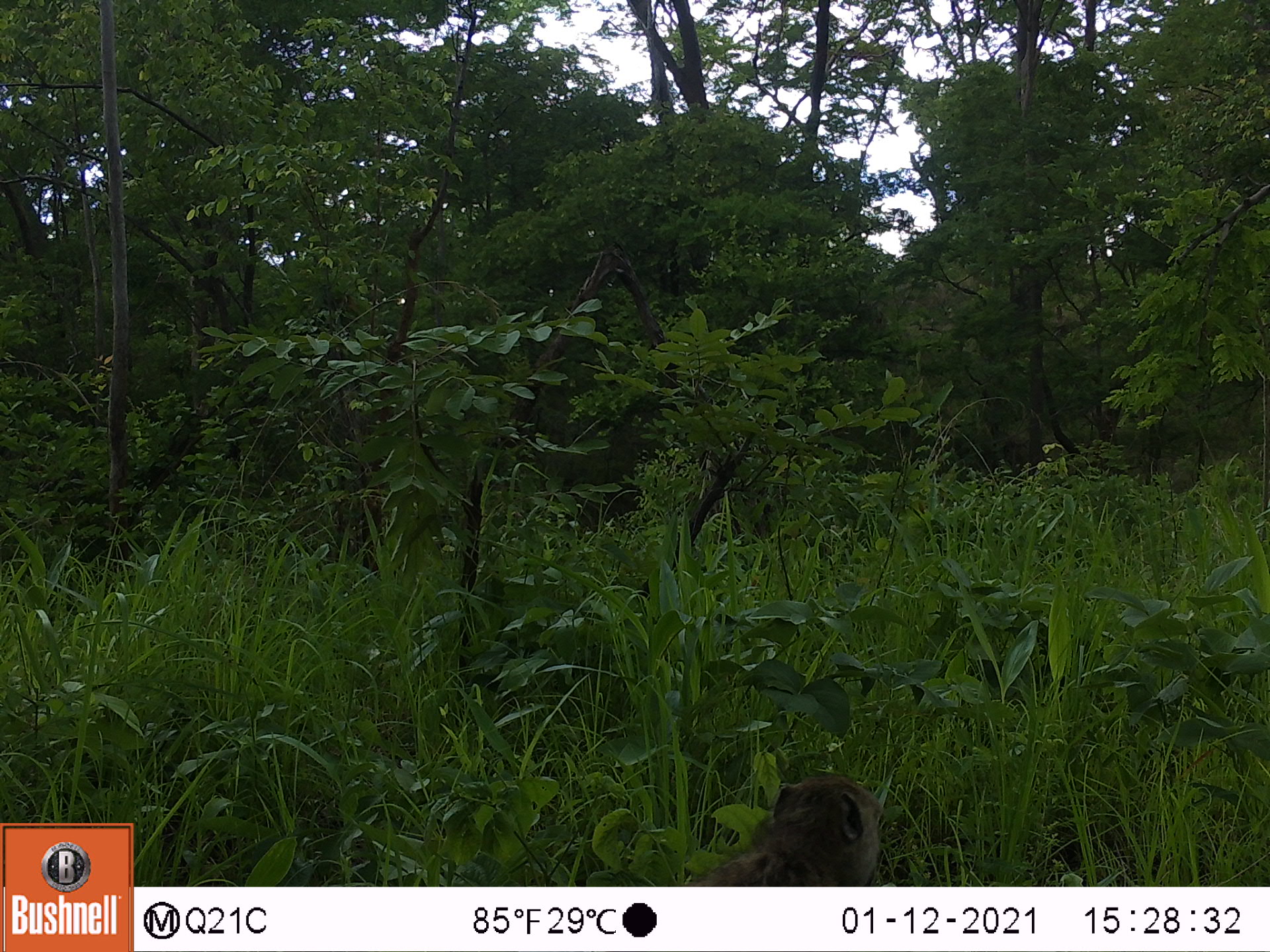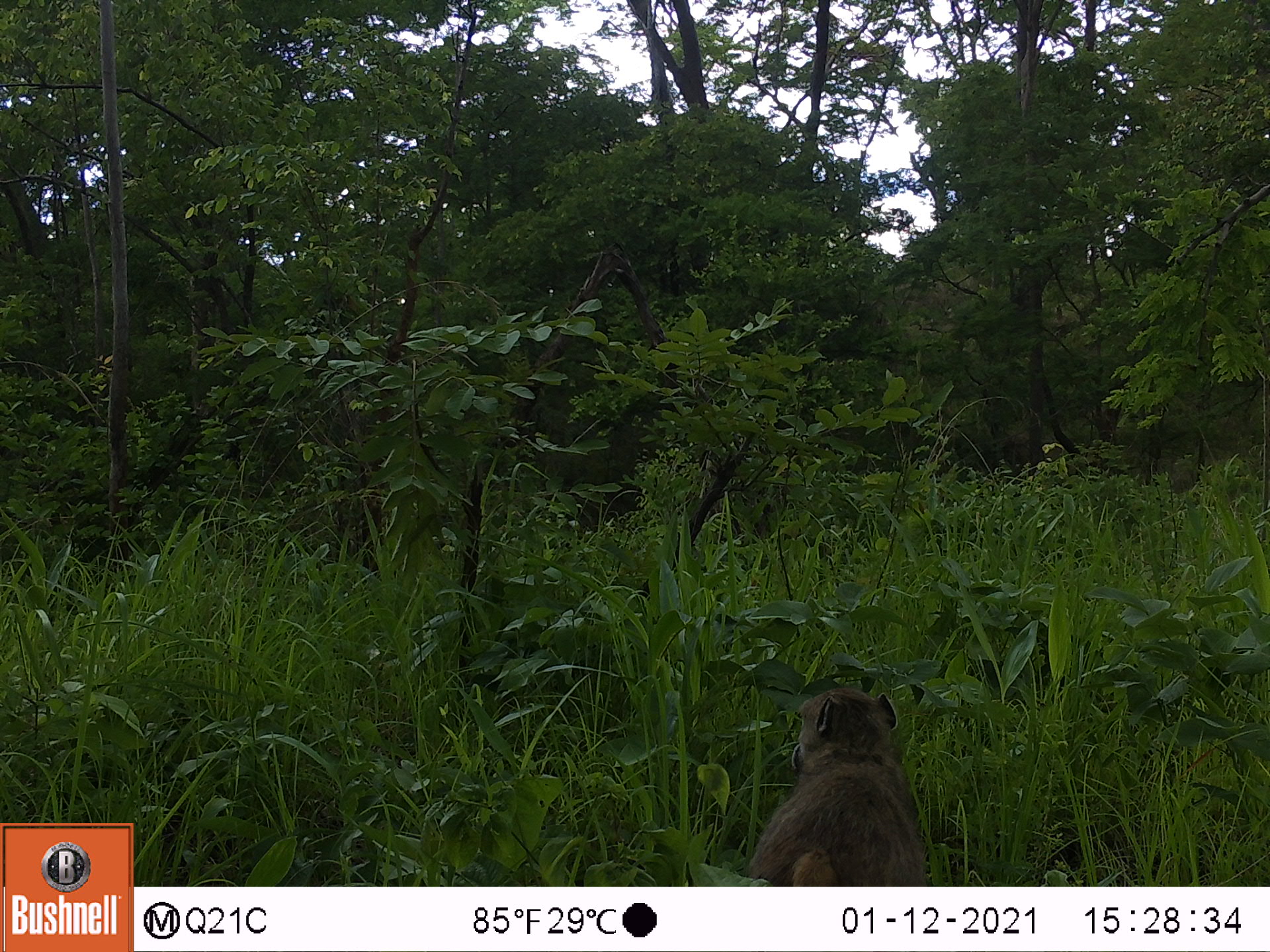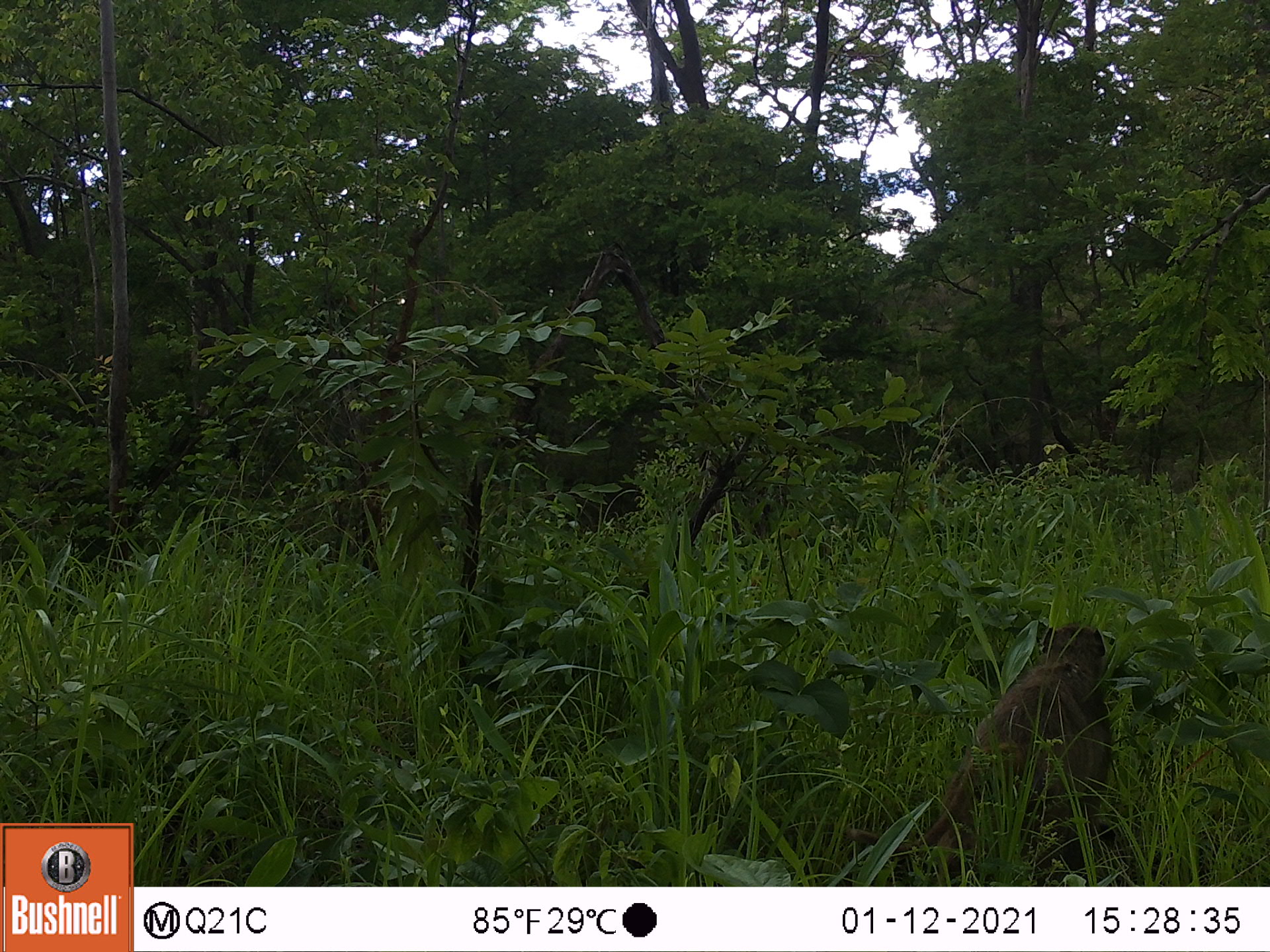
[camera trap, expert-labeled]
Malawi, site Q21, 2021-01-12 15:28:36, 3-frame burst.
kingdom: Animalia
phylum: Chordata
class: Mammalia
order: Primates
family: Cercopithecidae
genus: Papio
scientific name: Papio cynocephalus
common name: yellow baboon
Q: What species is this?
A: Yellow baboon (Papio cynocephalus).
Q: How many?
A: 1.